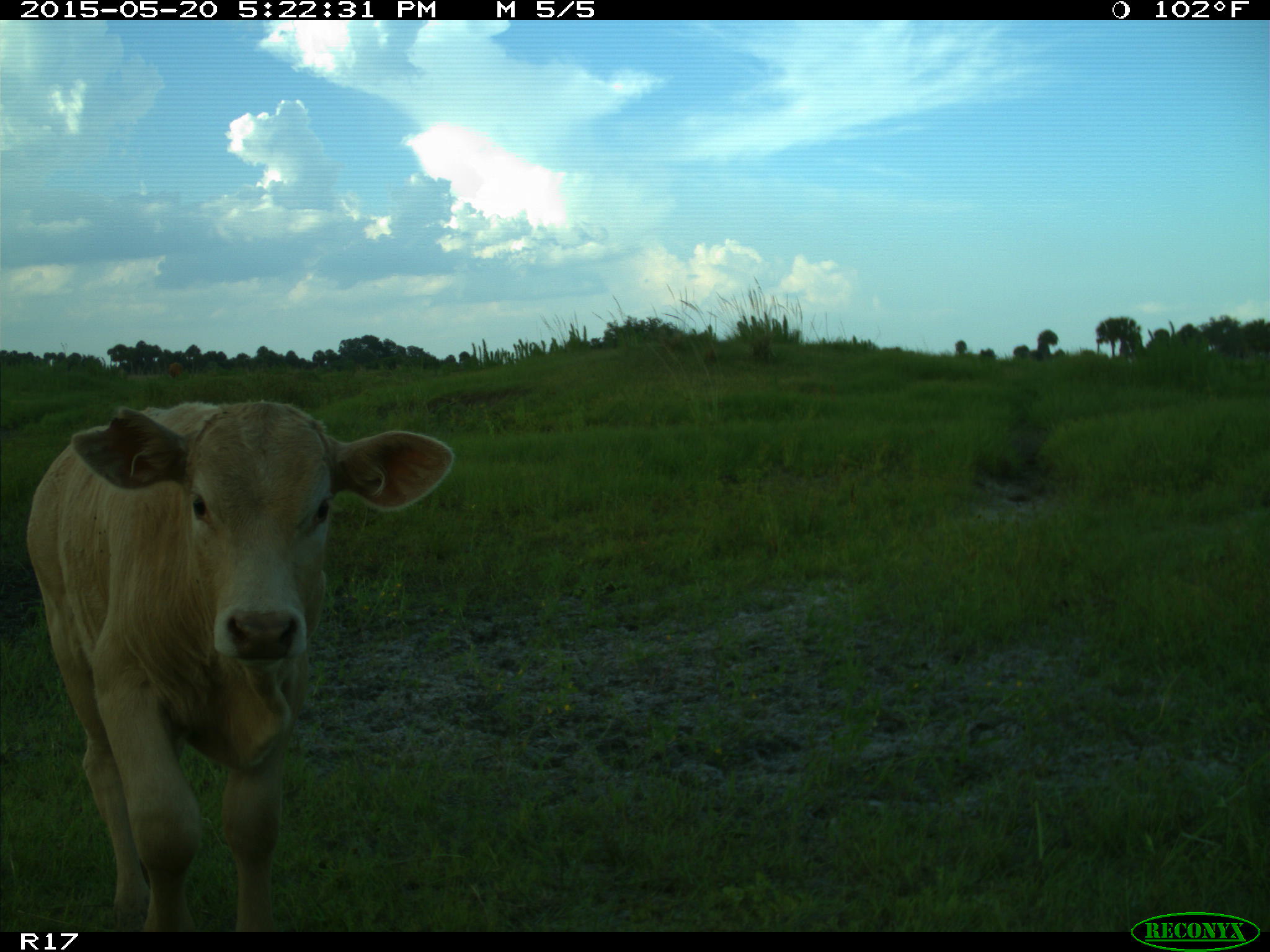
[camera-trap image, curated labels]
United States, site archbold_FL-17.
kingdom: Animalia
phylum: Chordata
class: Mammalia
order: Artiodactyla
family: Bovidae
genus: Bos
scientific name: Bos taurus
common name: domestic cow